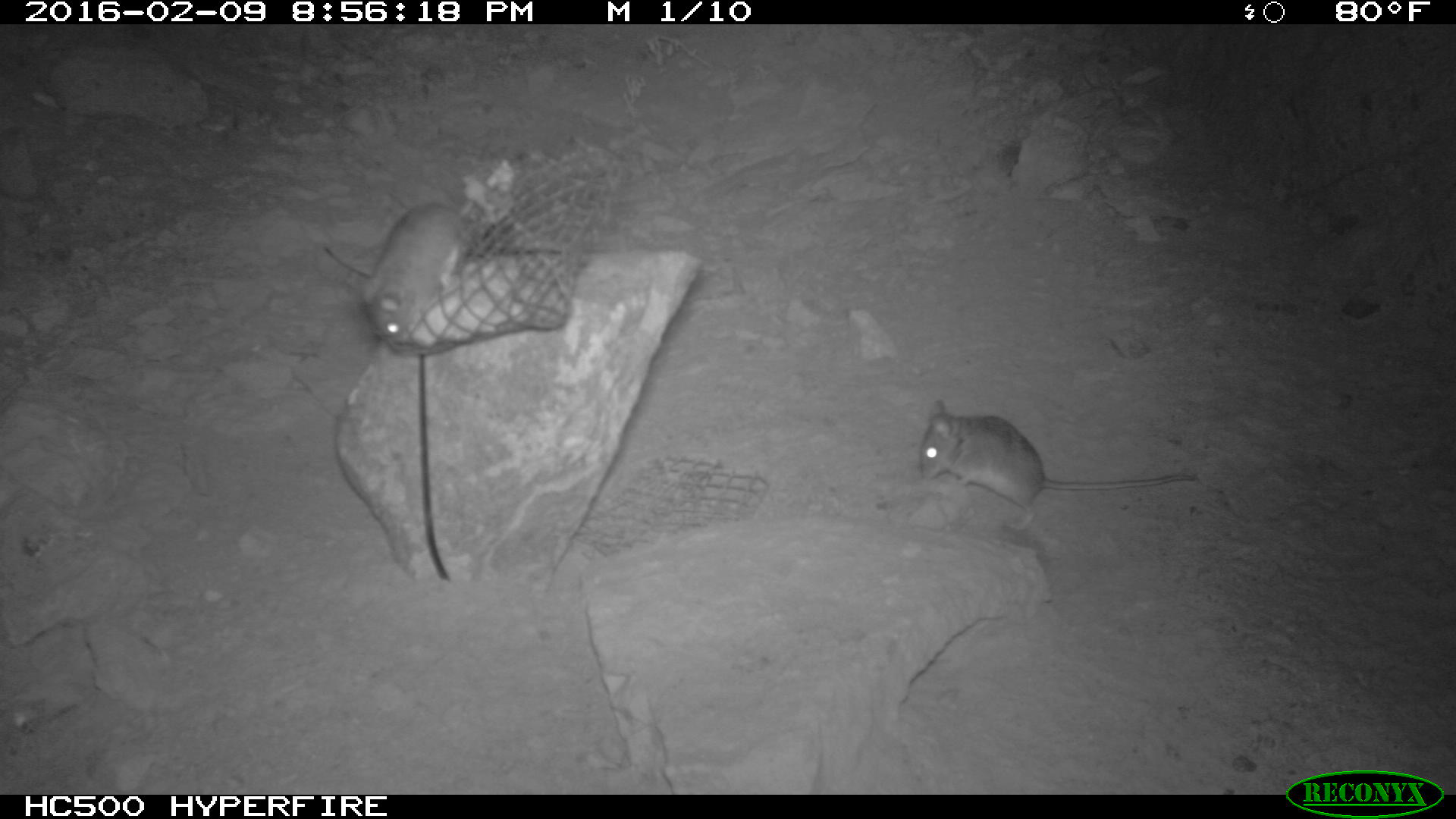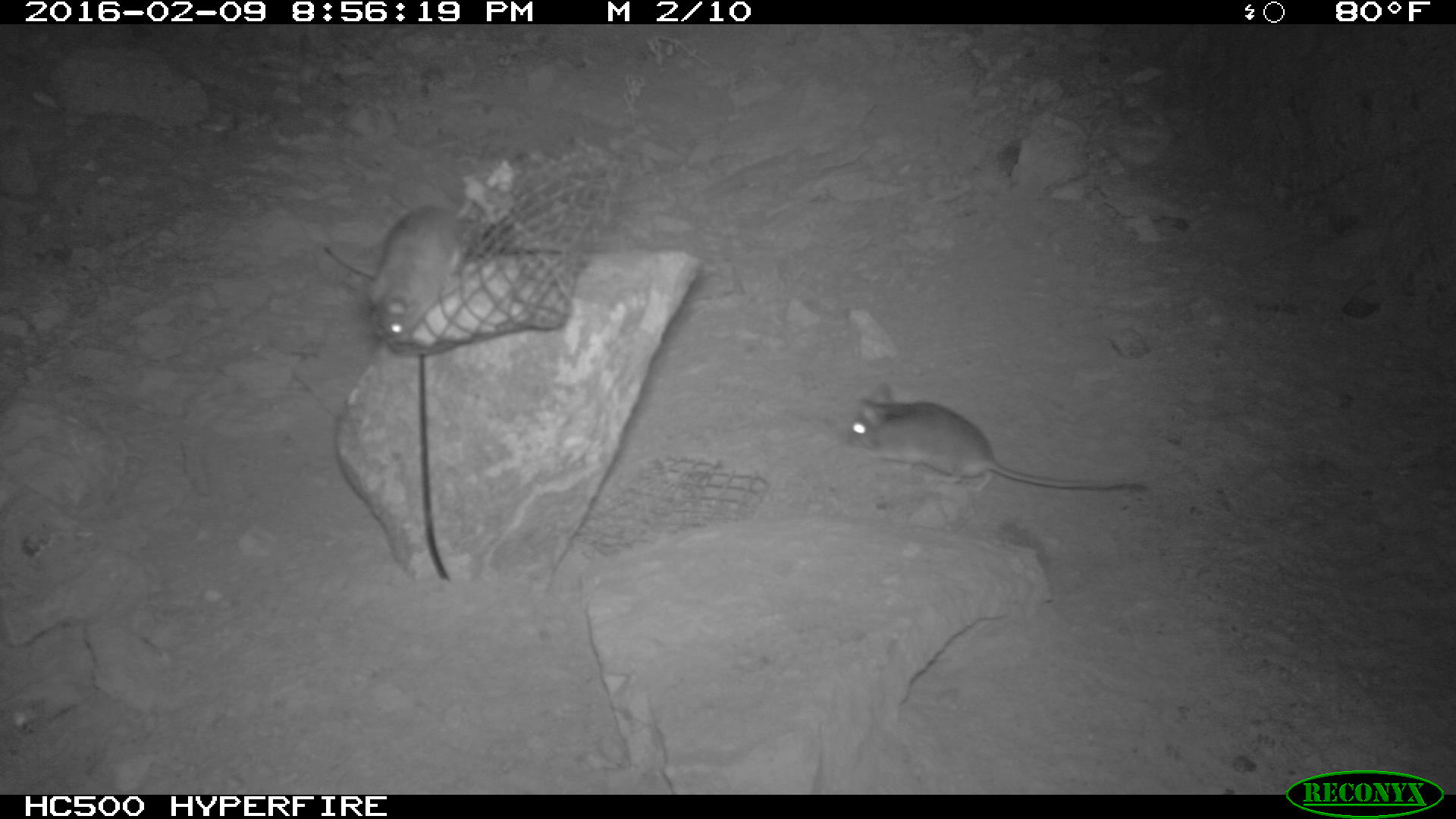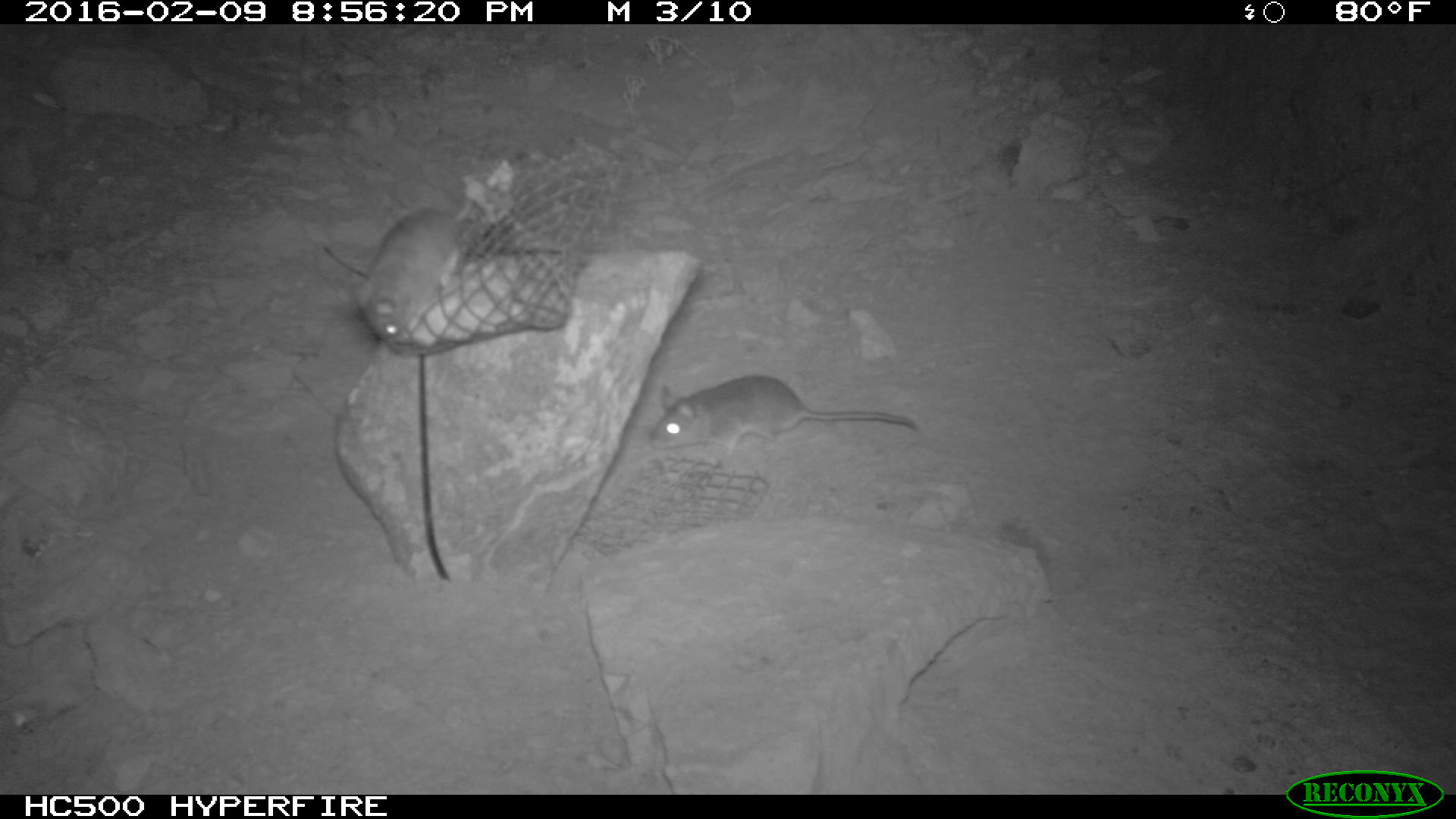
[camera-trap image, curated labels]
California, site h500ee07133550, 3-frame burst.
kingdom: Animalia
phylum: Chordata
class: Mammalia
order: Rodentia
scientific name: Rodentia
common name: rodent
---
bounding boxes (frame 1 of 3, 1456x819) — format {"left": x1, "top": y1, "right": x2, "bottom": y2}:
rodent: {"left": 916, "top": 399, "right": 1201, "bottom": 531}; {"left": 362, "top": 206, "right": 468, "bottom": 340}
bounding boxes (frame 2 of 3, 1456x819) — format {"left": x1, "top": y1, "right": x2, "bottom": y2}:
rodent: {"left": 841, "top": 378, "right": 1149, "bottom": 497}; {"left": 361, "top": 201, "right": 471, "bottom": 337}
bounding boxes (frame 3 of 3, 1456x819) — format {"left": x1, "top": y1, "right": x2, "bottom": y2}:
rodent: {"left": 652, "top": 375, "right": 915, "bottom": 457}; {"left": 353, "top": 200, "right": 472, "bottom": 345}